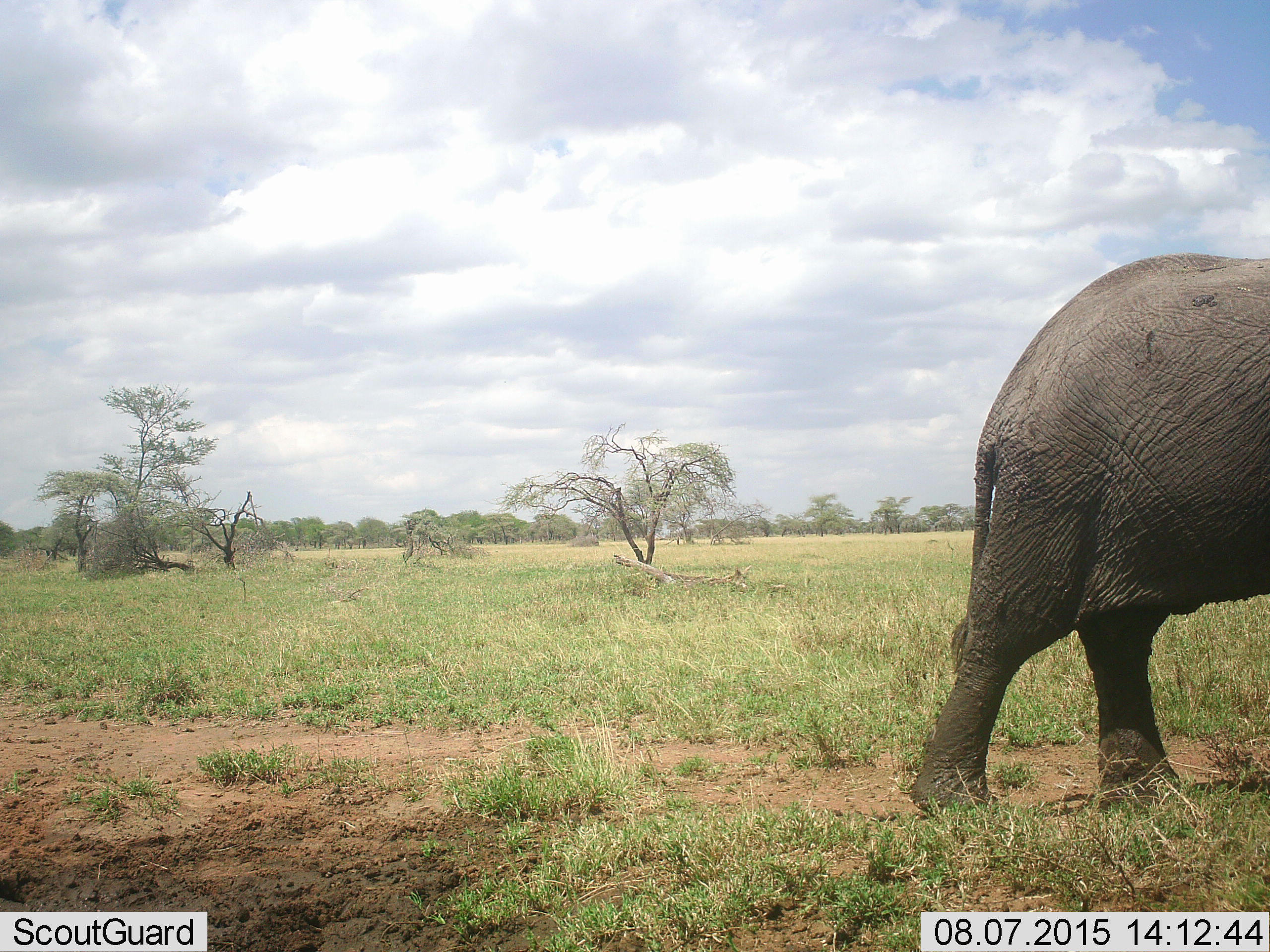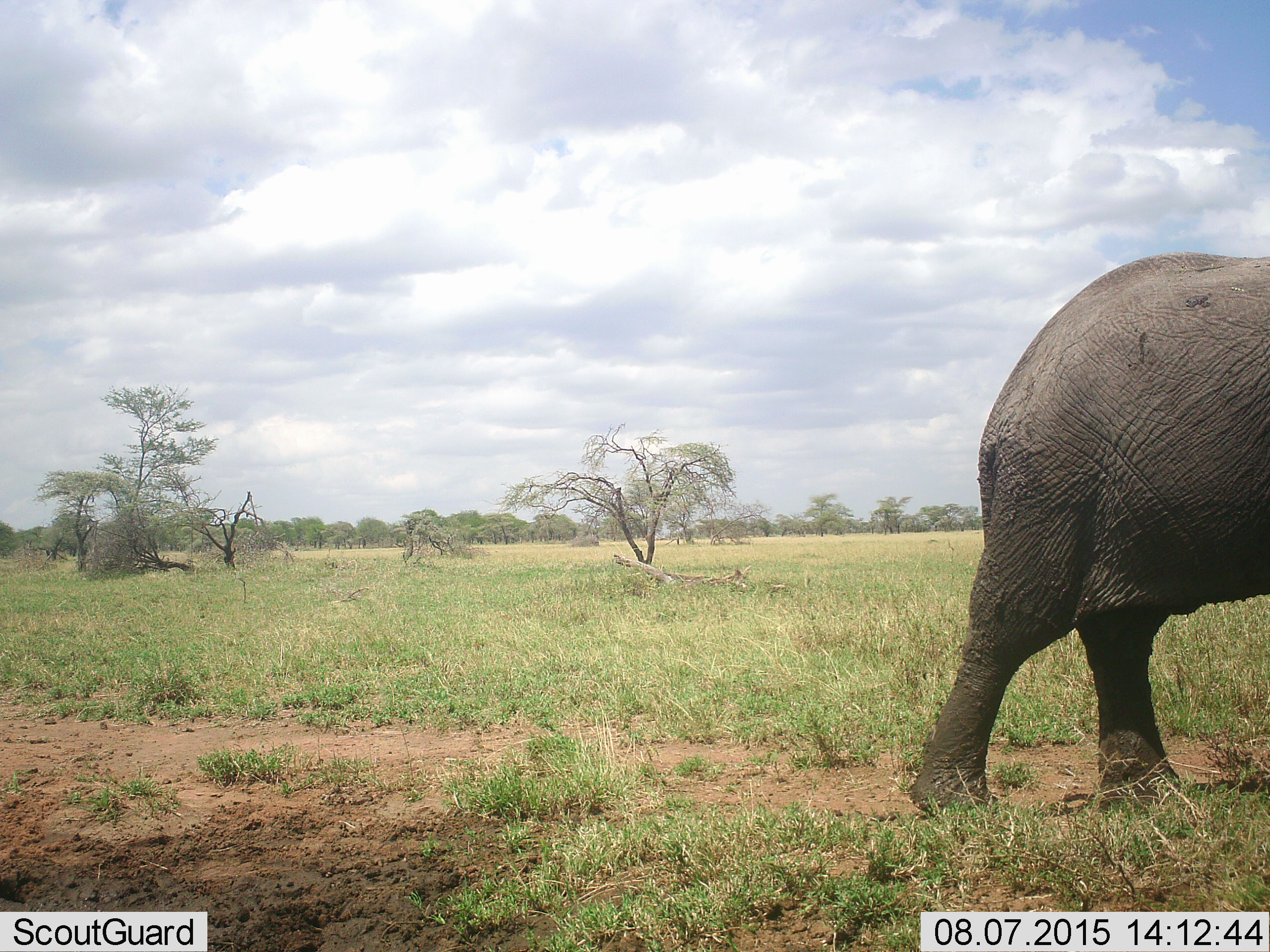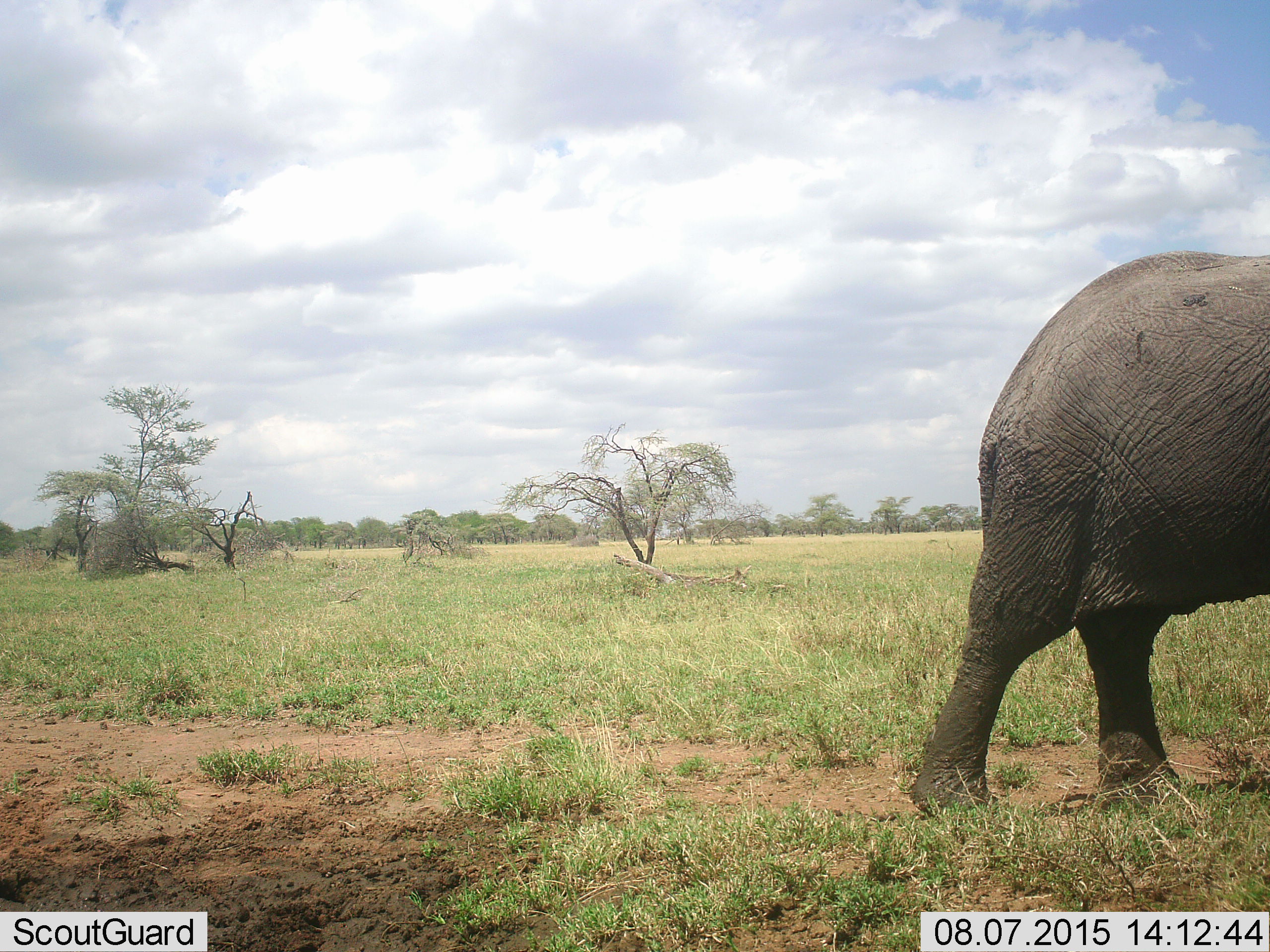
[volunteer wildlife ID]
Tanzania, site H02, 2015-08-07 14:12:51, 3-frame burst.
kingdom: Animalia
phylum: Chordata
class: Mammalia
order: Proboscidea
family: Elephantidae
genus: Loxodonta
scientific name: Loxodonta africana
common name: african bush elephant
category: elephant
Elephant (african bush elephant) (Loxodonta africana), count 1. Behavior (volunteer vote fractions): standing 50%, resting 0%, moving 50%, interacting 0%. Young present (vote fraction): 0%. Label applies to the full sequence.